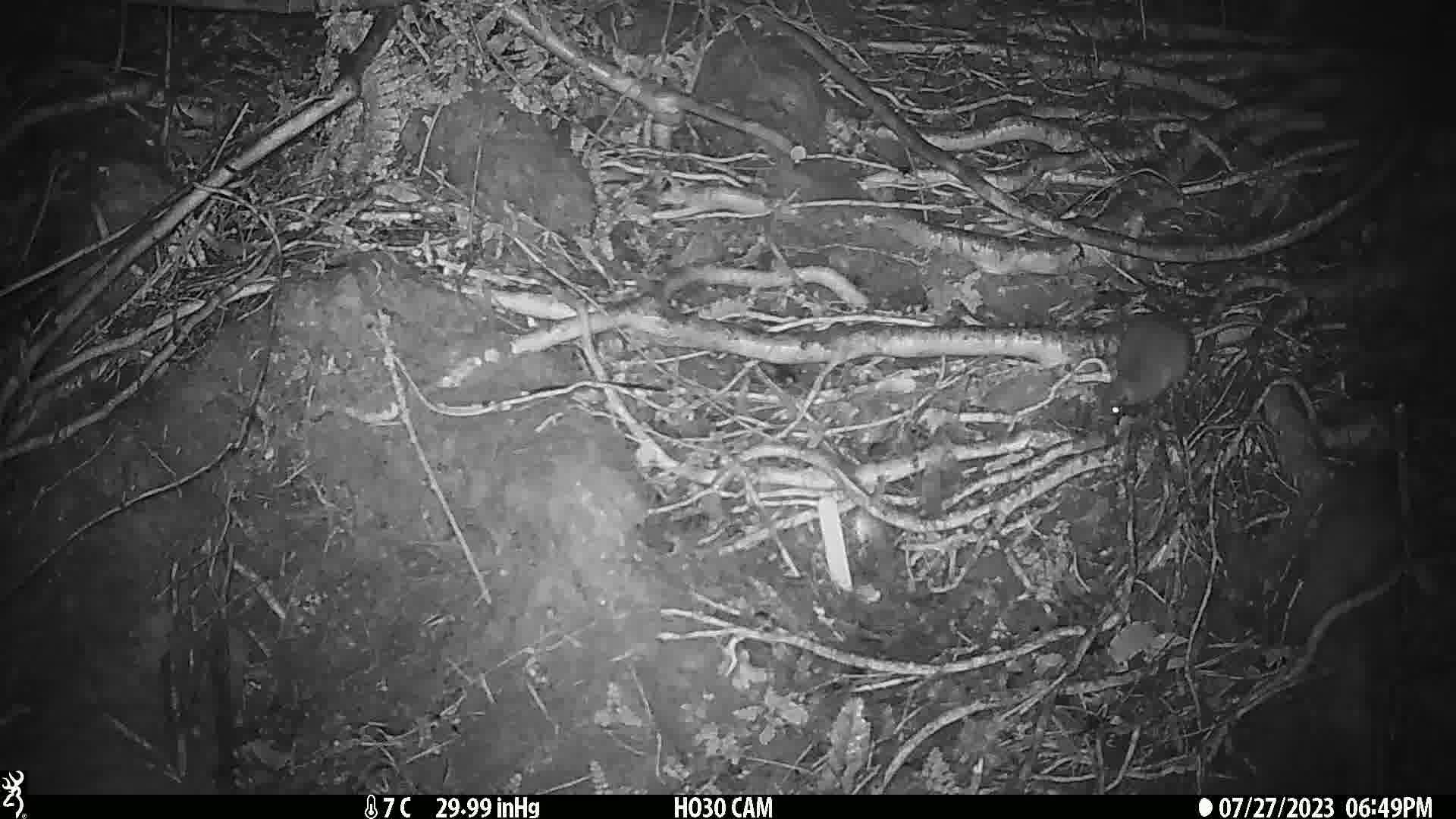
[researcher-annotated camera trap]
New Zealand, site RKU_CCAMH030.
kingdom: Animalia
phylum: Chordata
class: Mammalia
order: Rodentia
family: Muridae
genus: Rattus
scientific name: Rattus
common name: rat